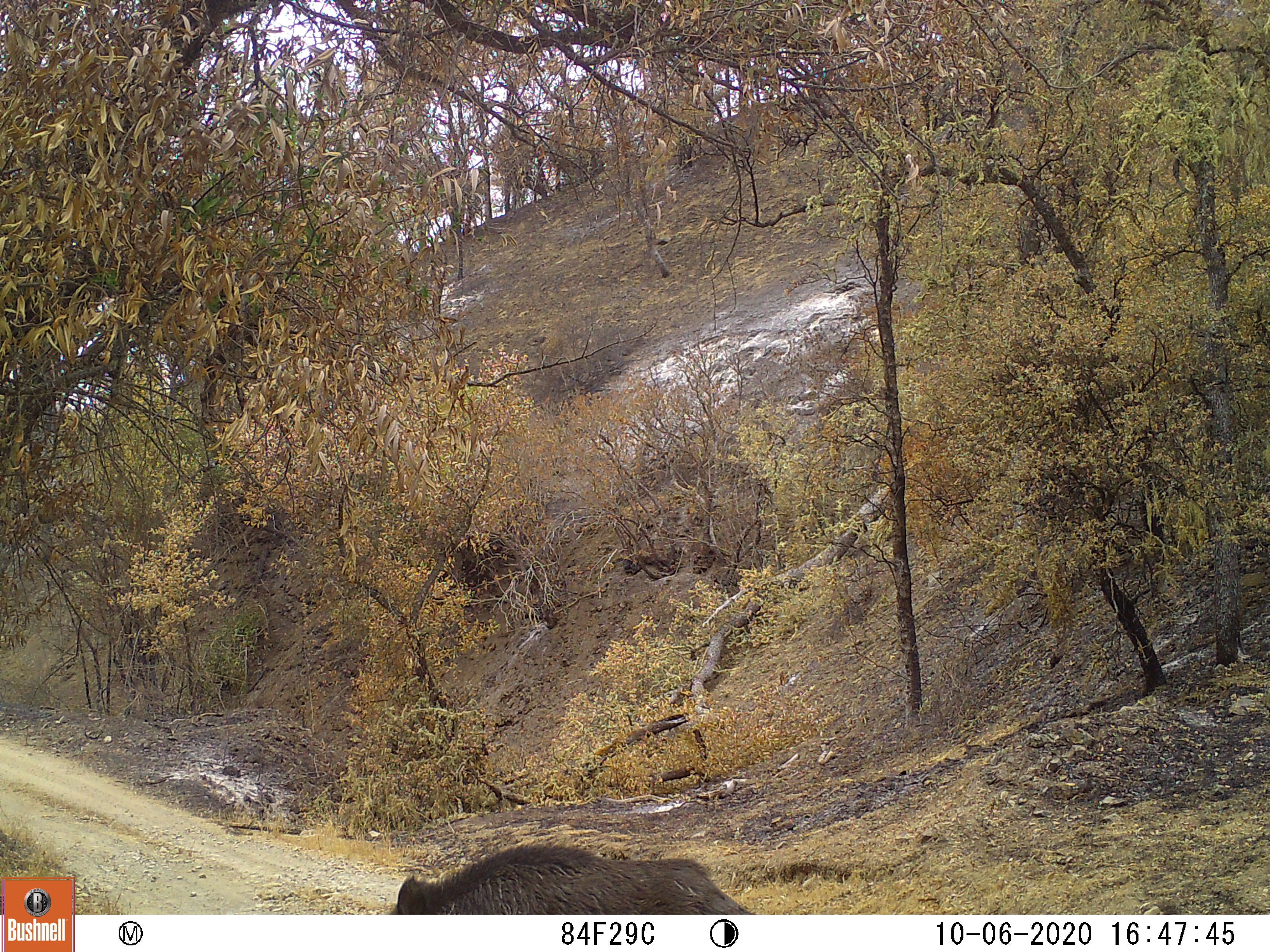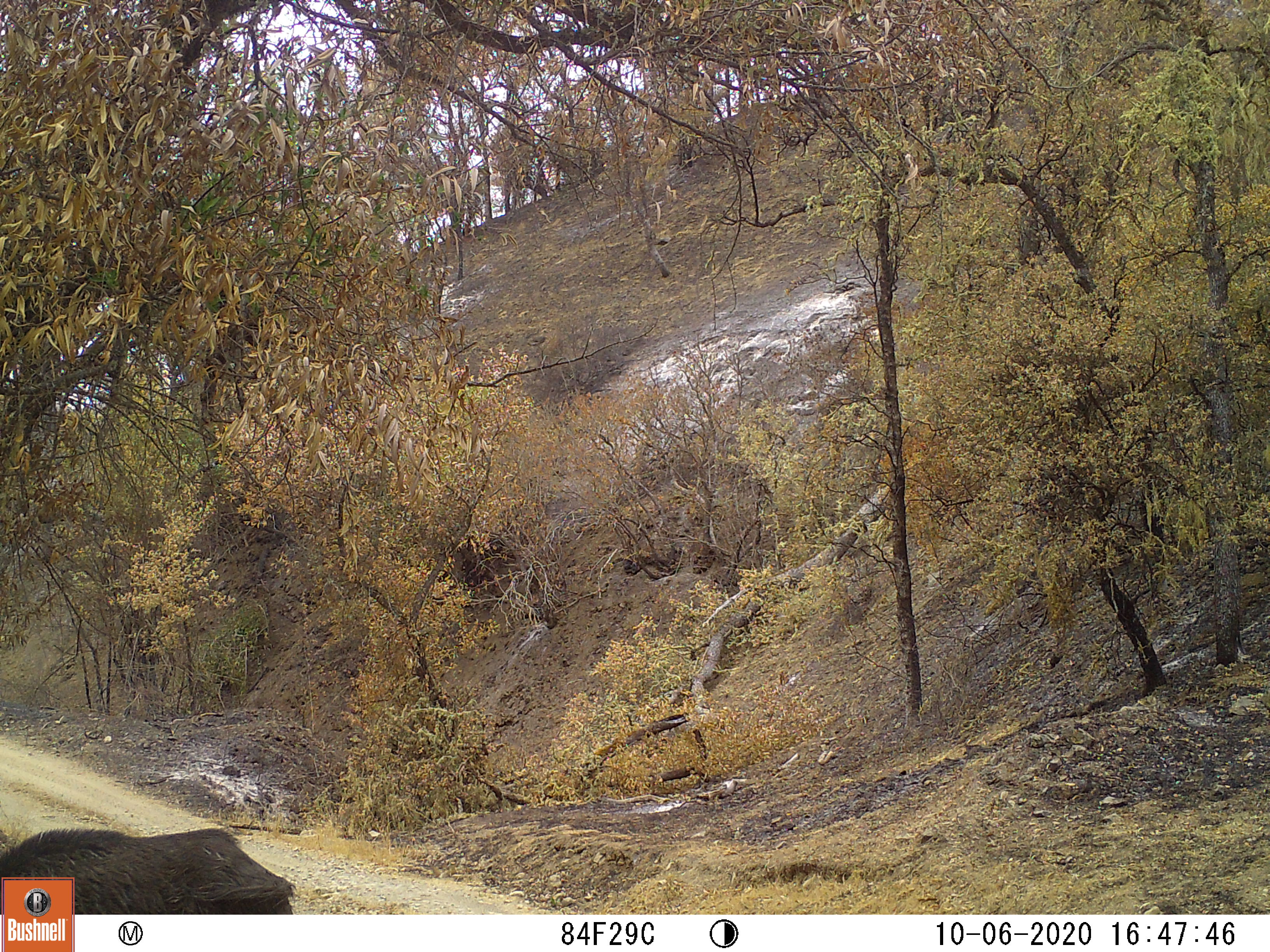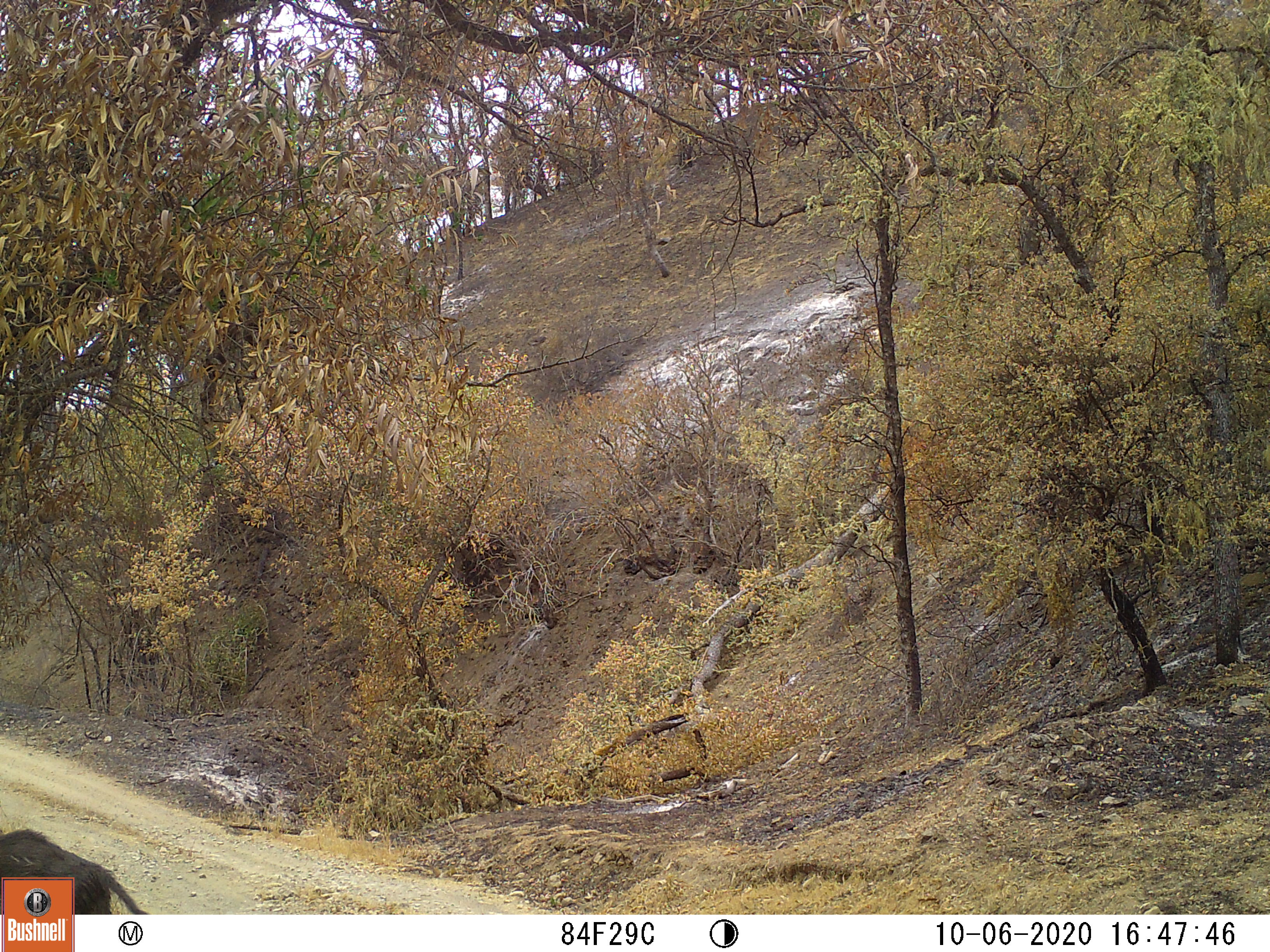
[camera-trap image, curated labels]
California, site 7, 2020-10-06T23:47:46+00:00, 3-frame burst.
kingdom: Animalia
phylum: Chordata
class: Mammalia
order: Artiodactyla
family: Suidae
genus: Sus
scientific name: Sus scrofa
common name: wild boar